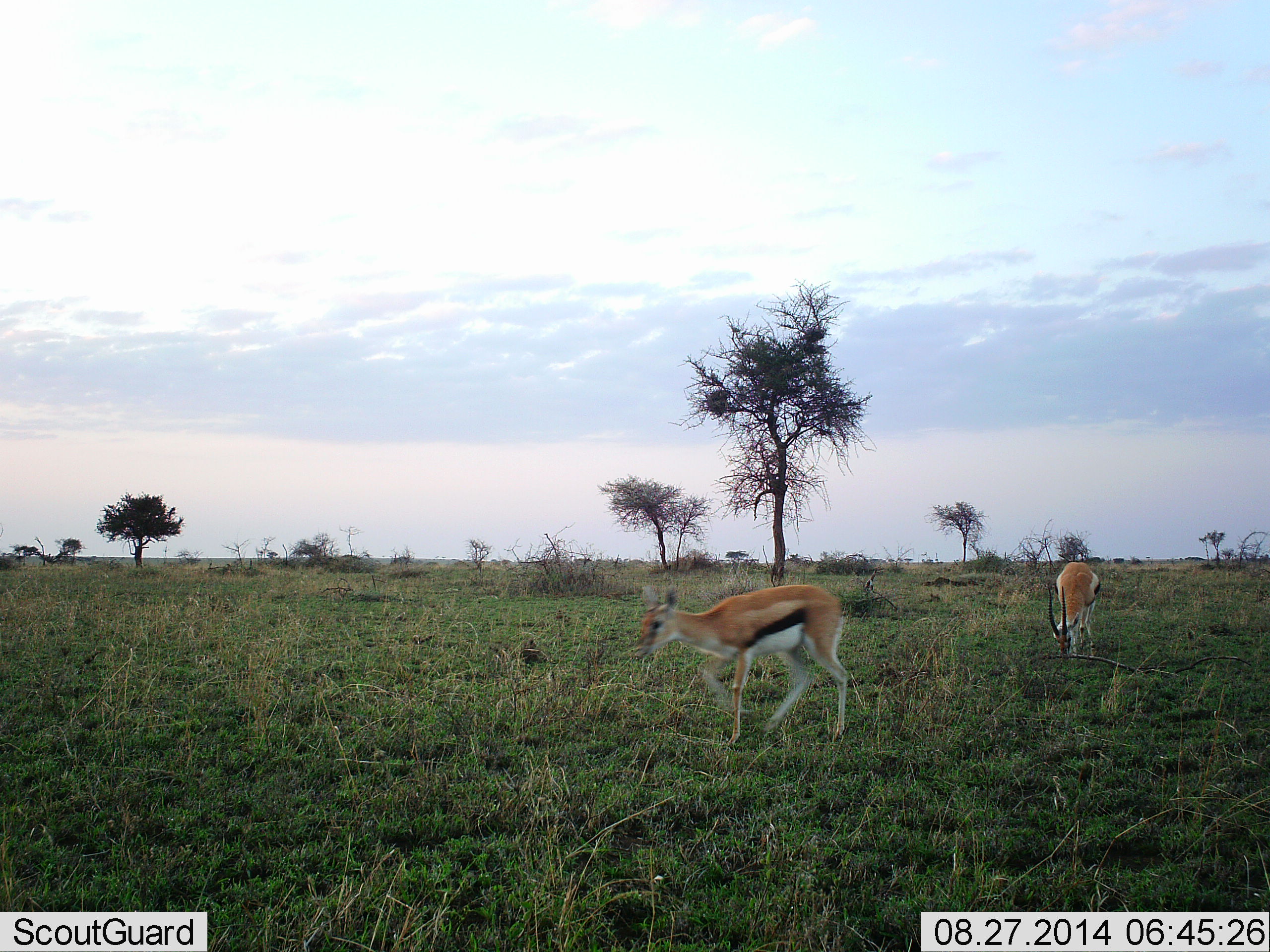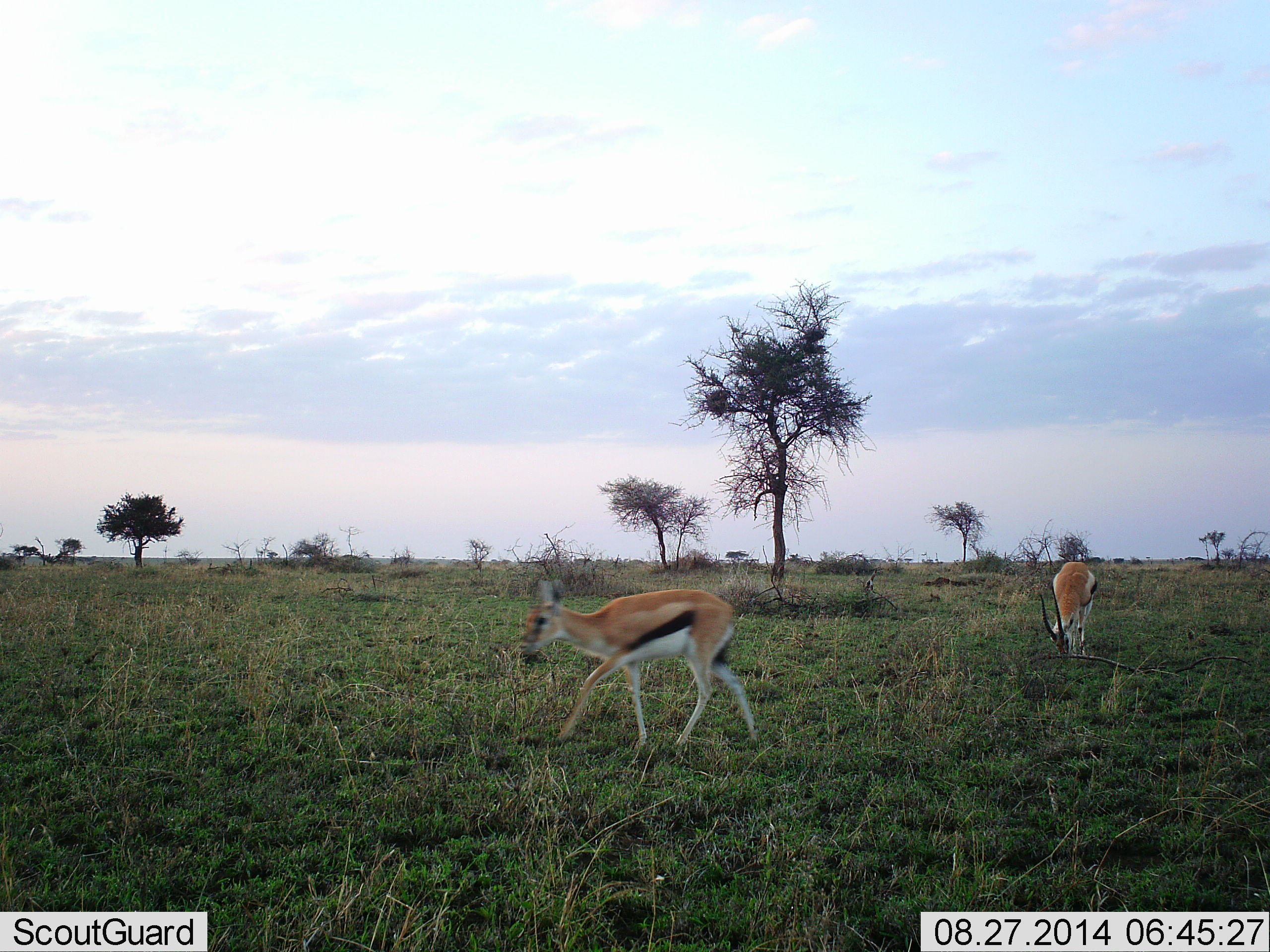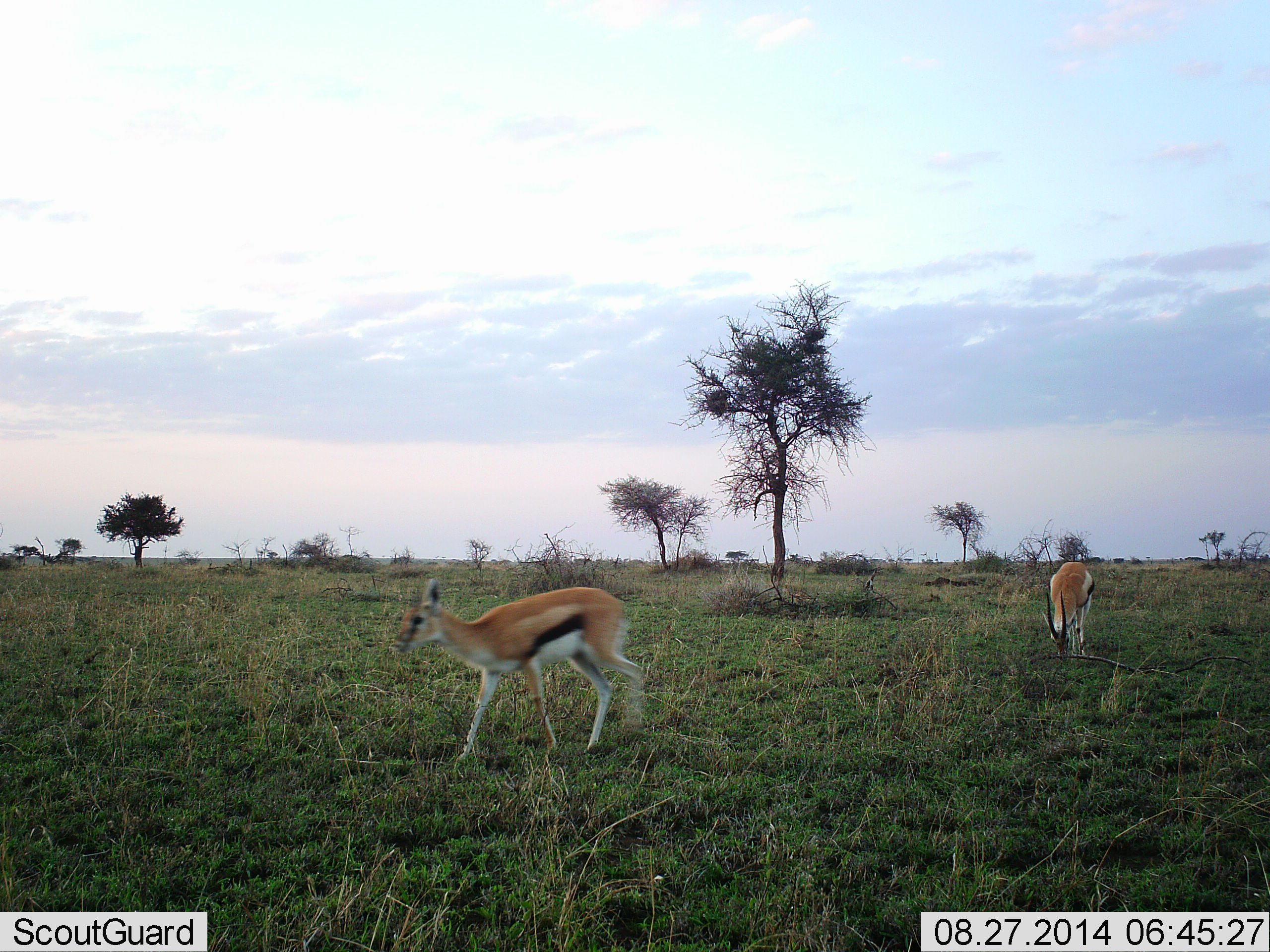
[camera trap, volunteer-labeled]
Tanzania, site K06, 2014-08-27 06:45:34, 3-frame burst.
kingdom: Animalia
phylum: Chordata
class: Mammalia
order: Artiodactyla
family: Bovidae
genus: Eudorcas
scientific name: Eudorcas thomsonii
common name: thomson's gazelle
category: gazellethomsons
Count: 2.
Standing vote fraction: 10%.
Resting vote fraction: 0%.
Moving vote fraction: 90%.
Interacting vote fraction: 0%.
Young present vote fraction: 0%.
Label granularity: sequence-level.